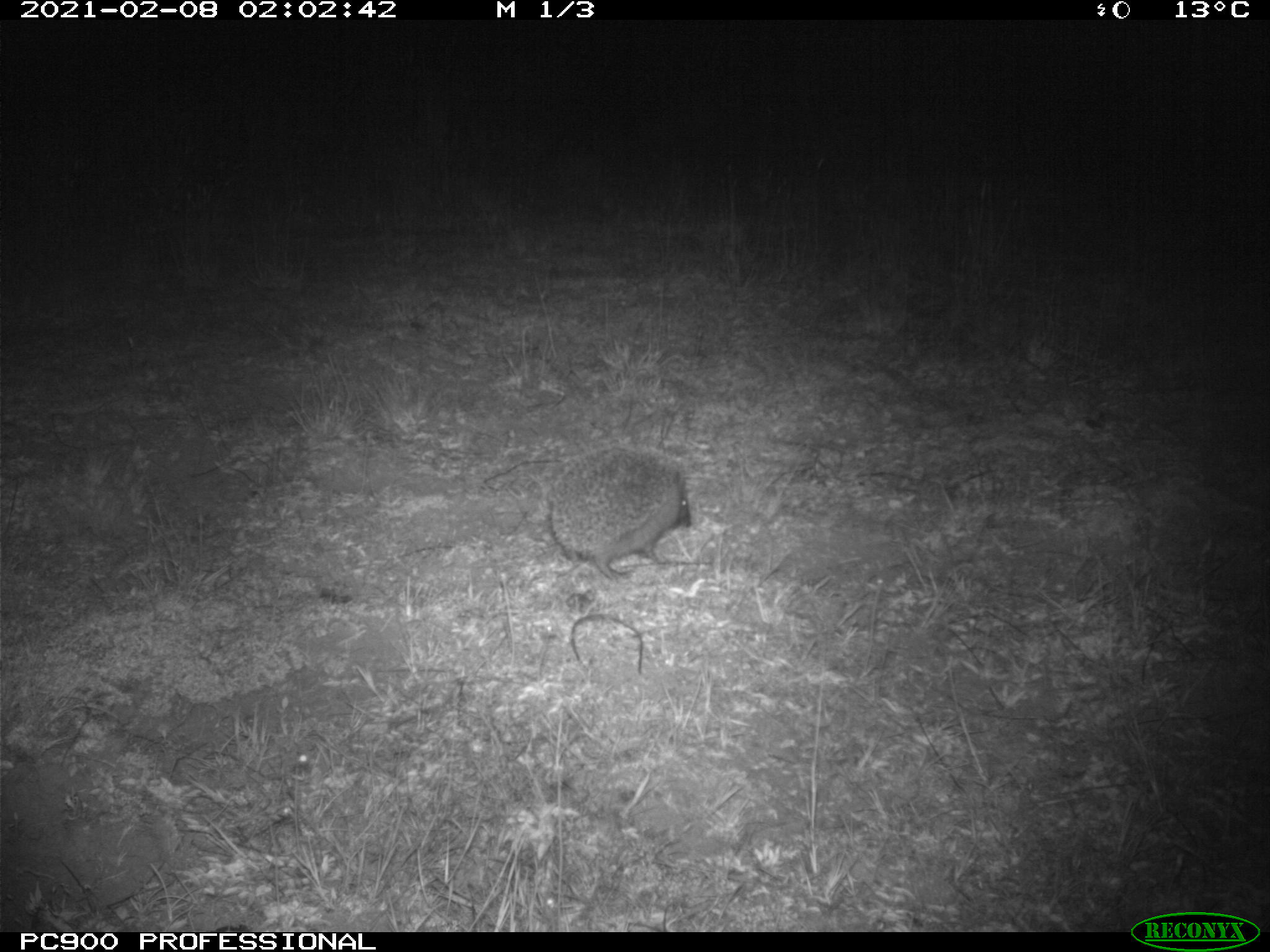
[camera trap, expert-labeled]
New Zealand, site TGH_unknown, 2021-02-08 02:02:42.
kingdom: Animalia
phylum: Chordata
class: Mammalia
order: Eulipotyphla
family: Erinaceidae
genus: Erinaceus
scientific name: Erinaceus europaeus europaeus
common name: european hedgehog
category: hedgehog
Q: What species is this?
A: Hedgehog (european hedgehog) (Erinaceus europaeus europaeus).